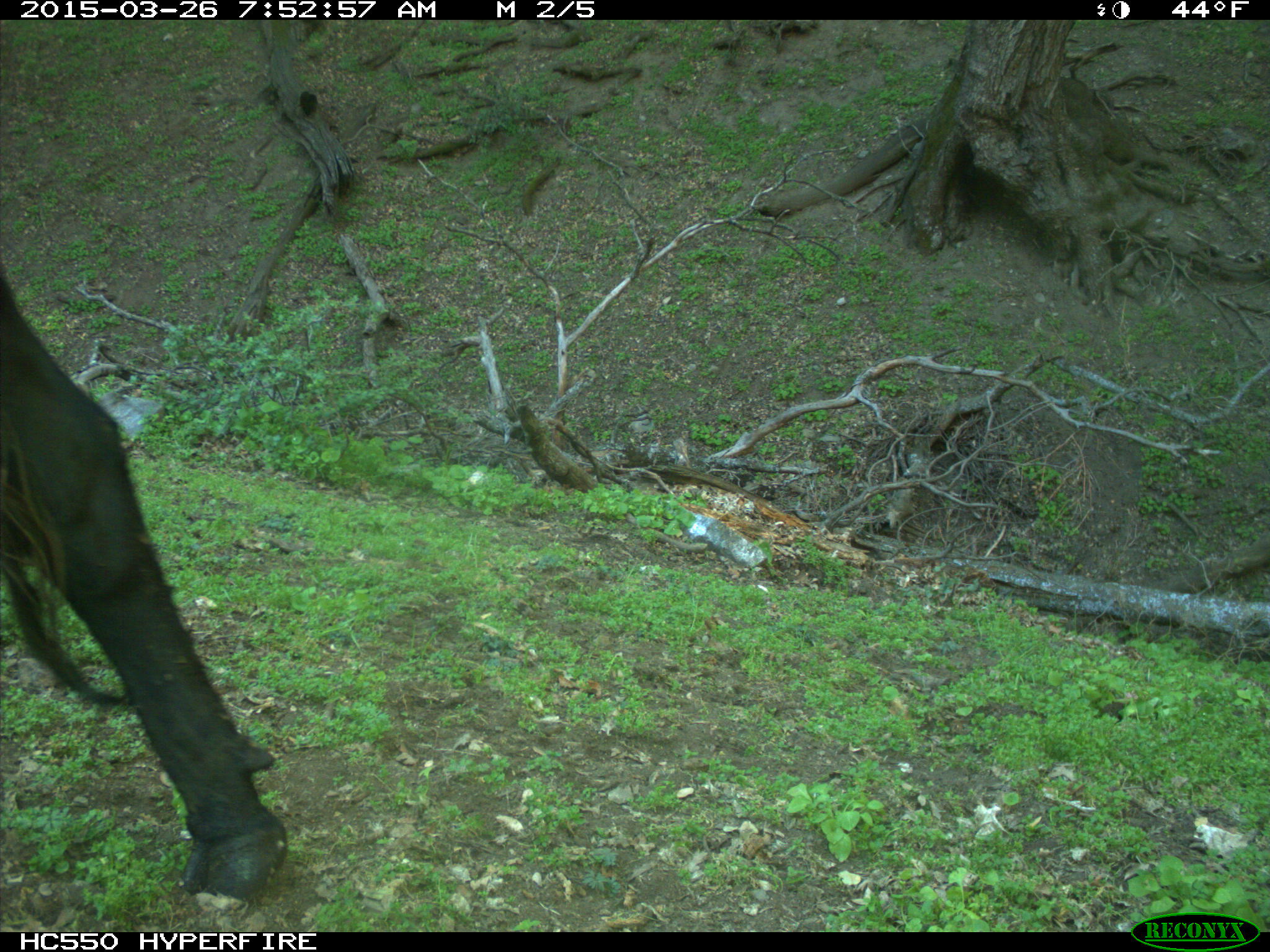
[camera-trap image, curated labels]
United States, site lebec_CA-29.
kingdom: Animalia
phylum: Chordata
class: Mammalia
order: Artiodactyla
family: Bovidae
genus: Bos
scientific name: Bos taurus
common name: domestic cow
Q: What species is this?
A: Bos taurus (domestic cow).